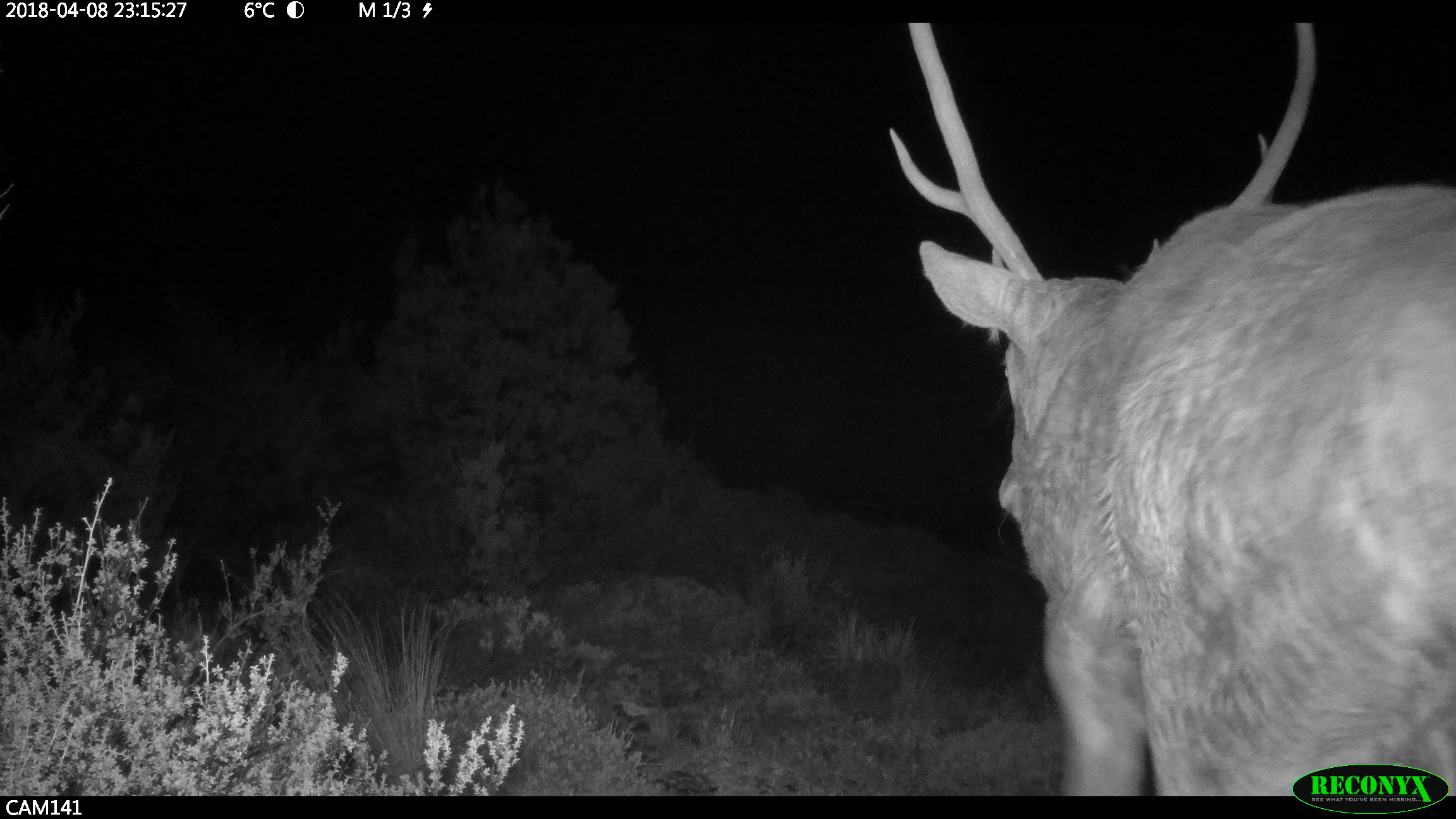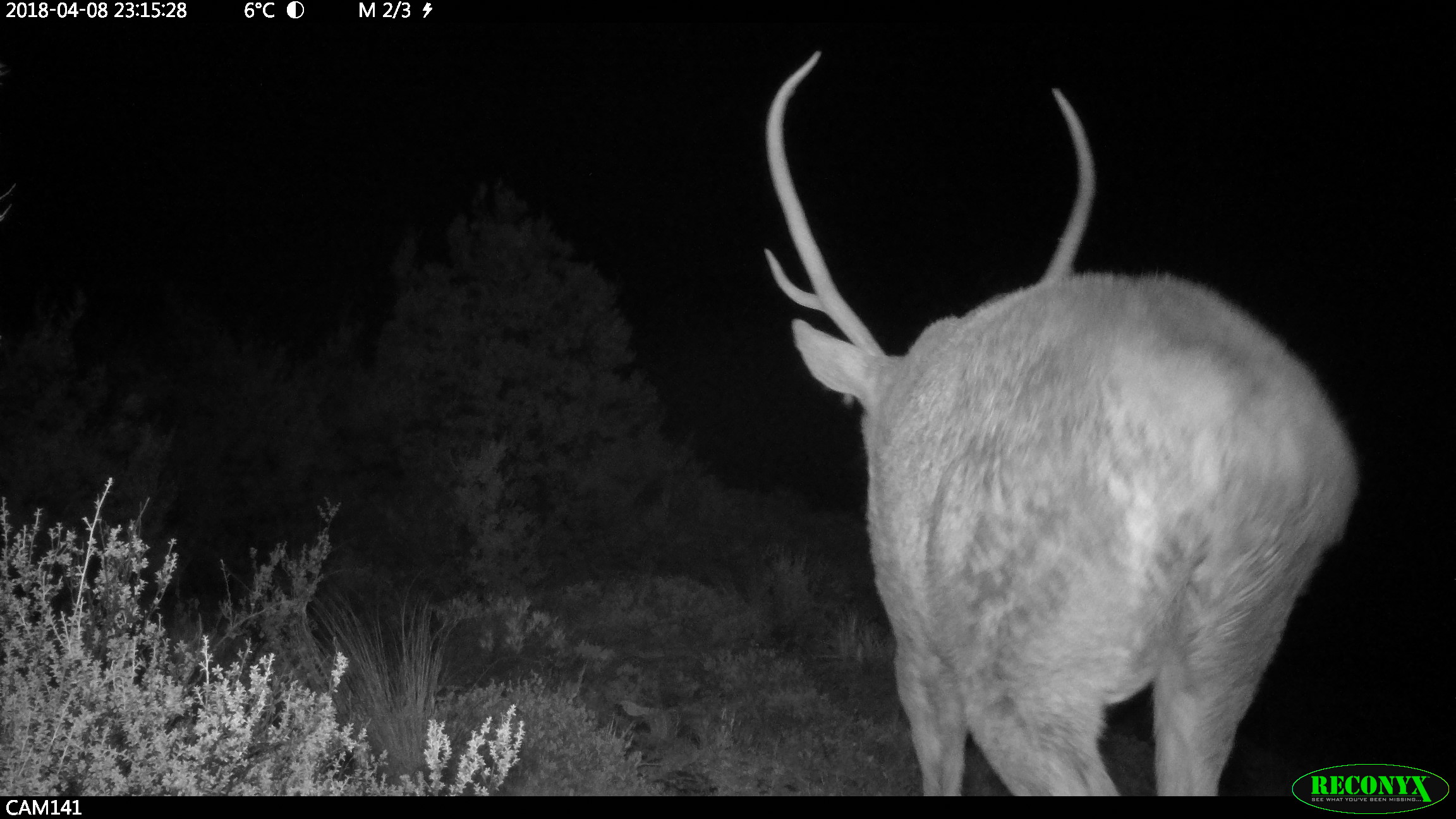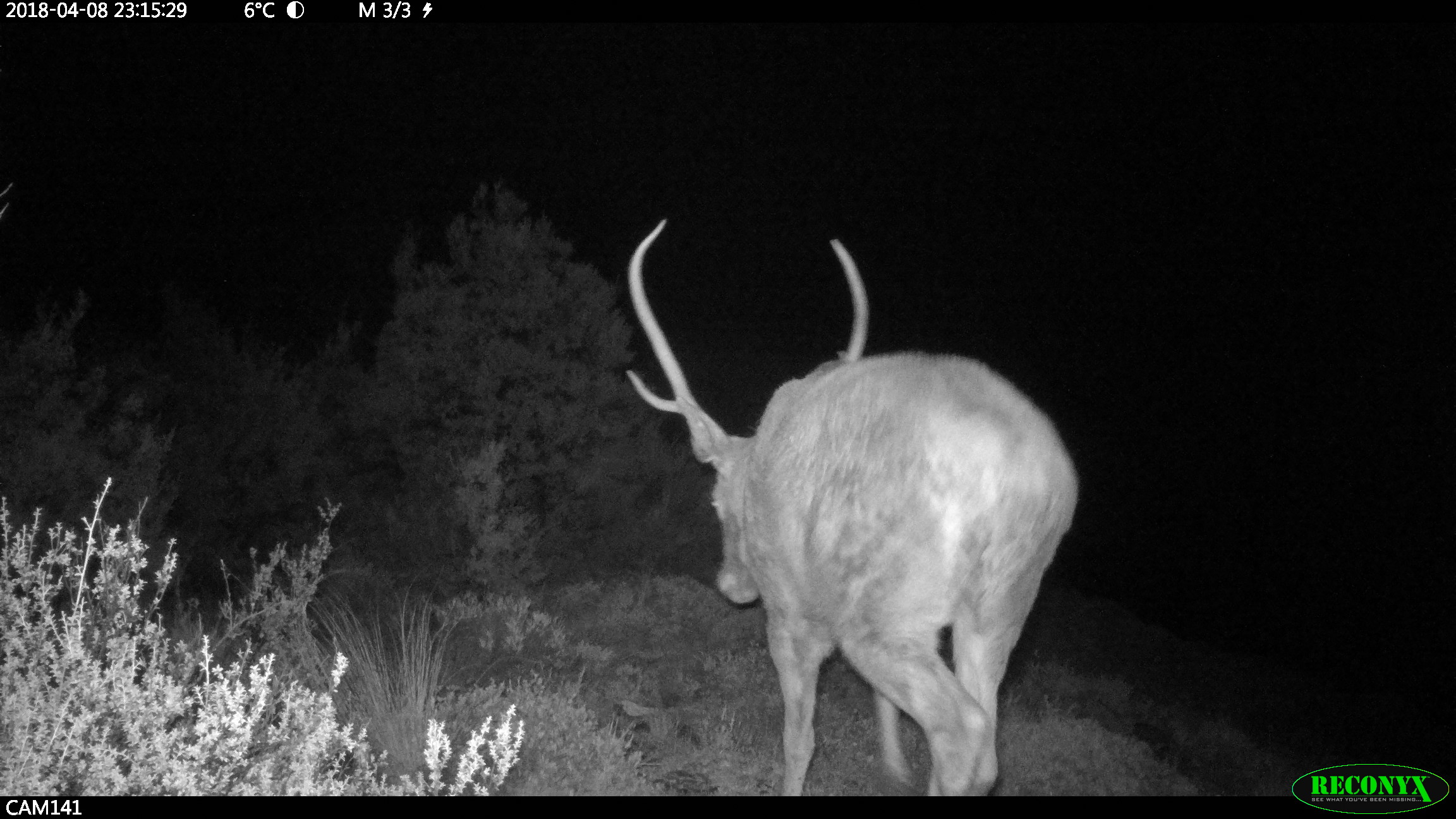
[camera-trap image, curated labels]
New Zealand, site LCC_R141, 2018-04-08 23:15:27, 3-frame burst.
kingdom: Animalia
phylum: Chordata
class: Mammalia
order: Artiodactyla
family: Cervidae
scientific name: Cervidae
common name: deer